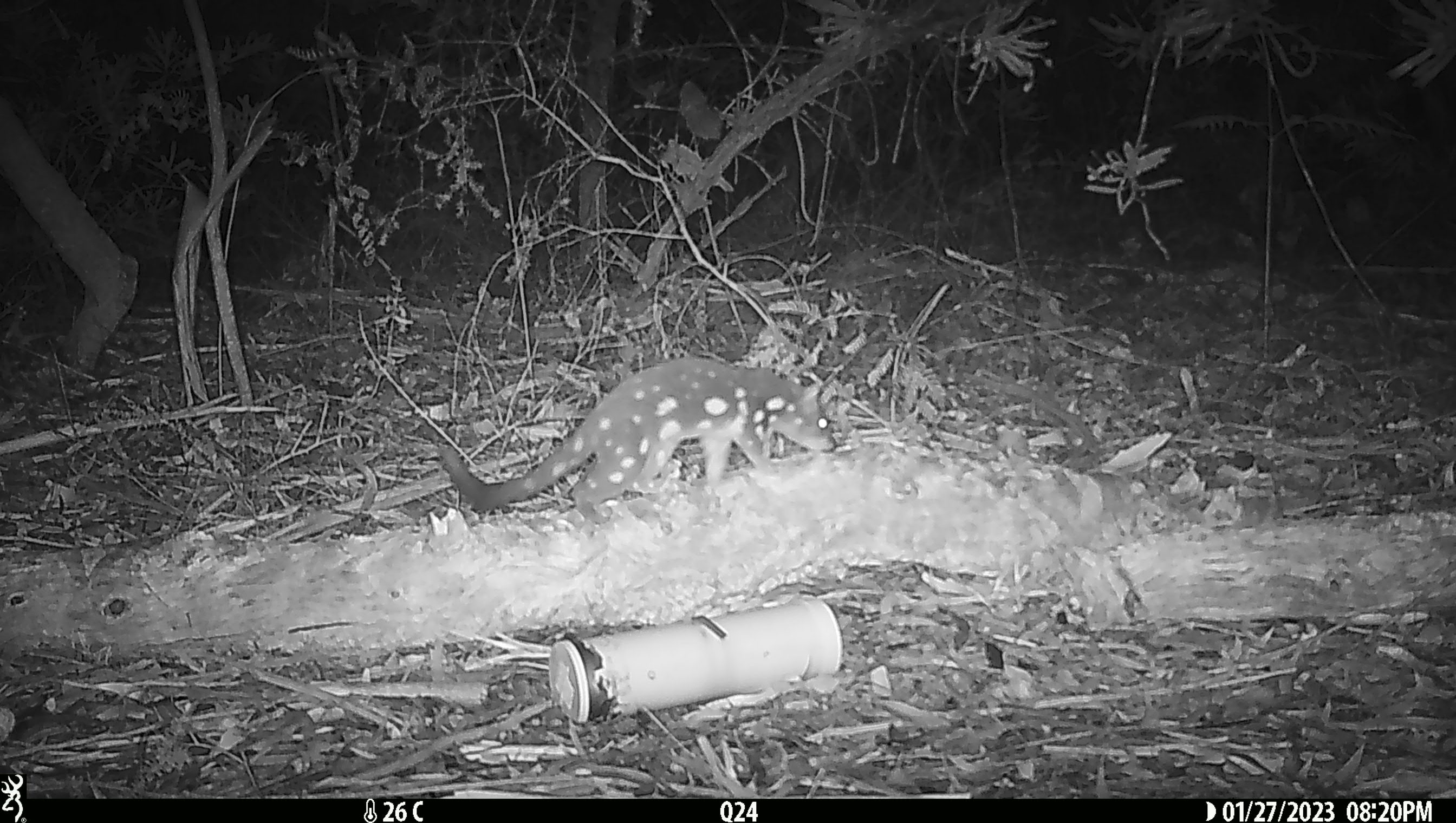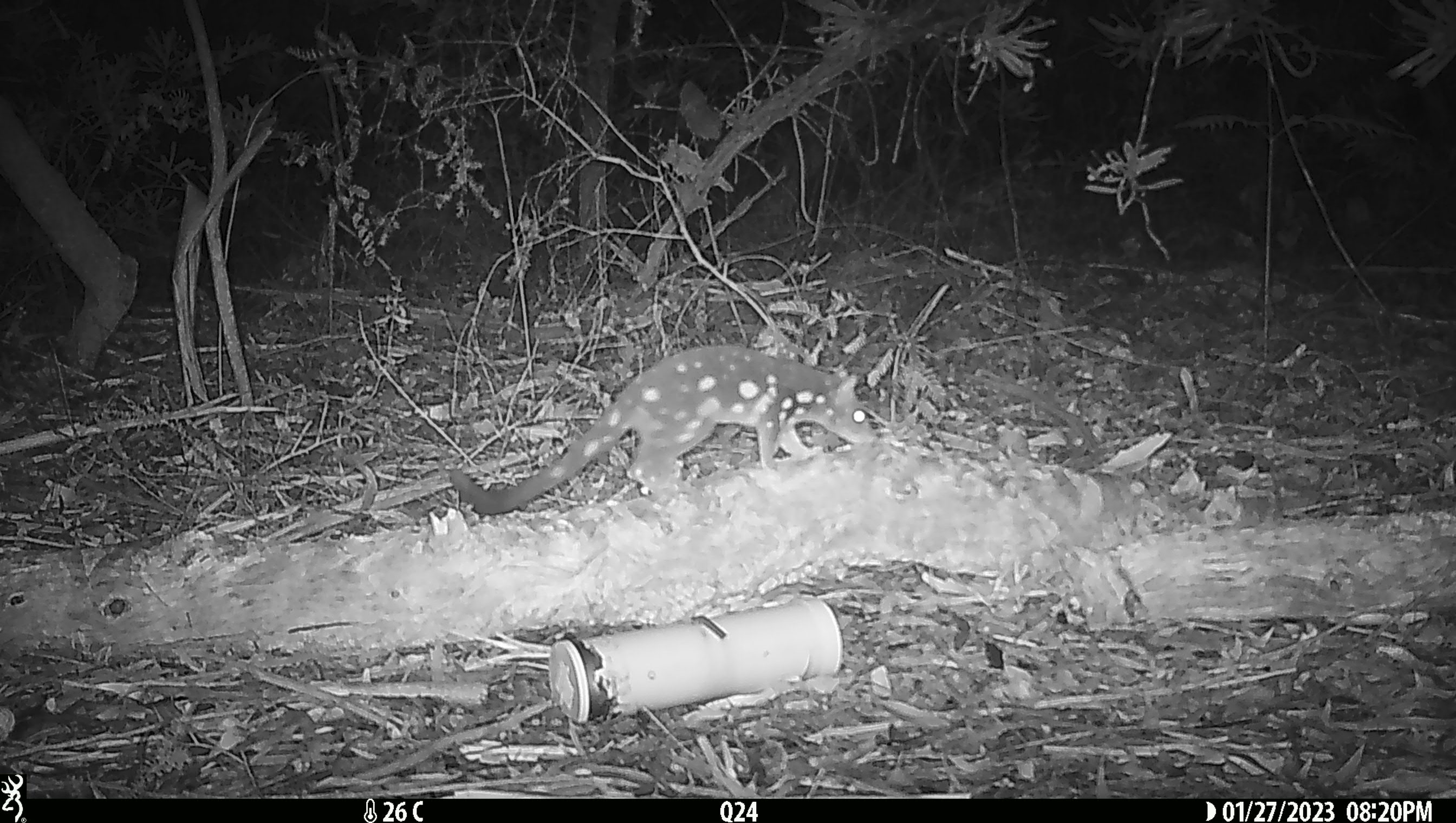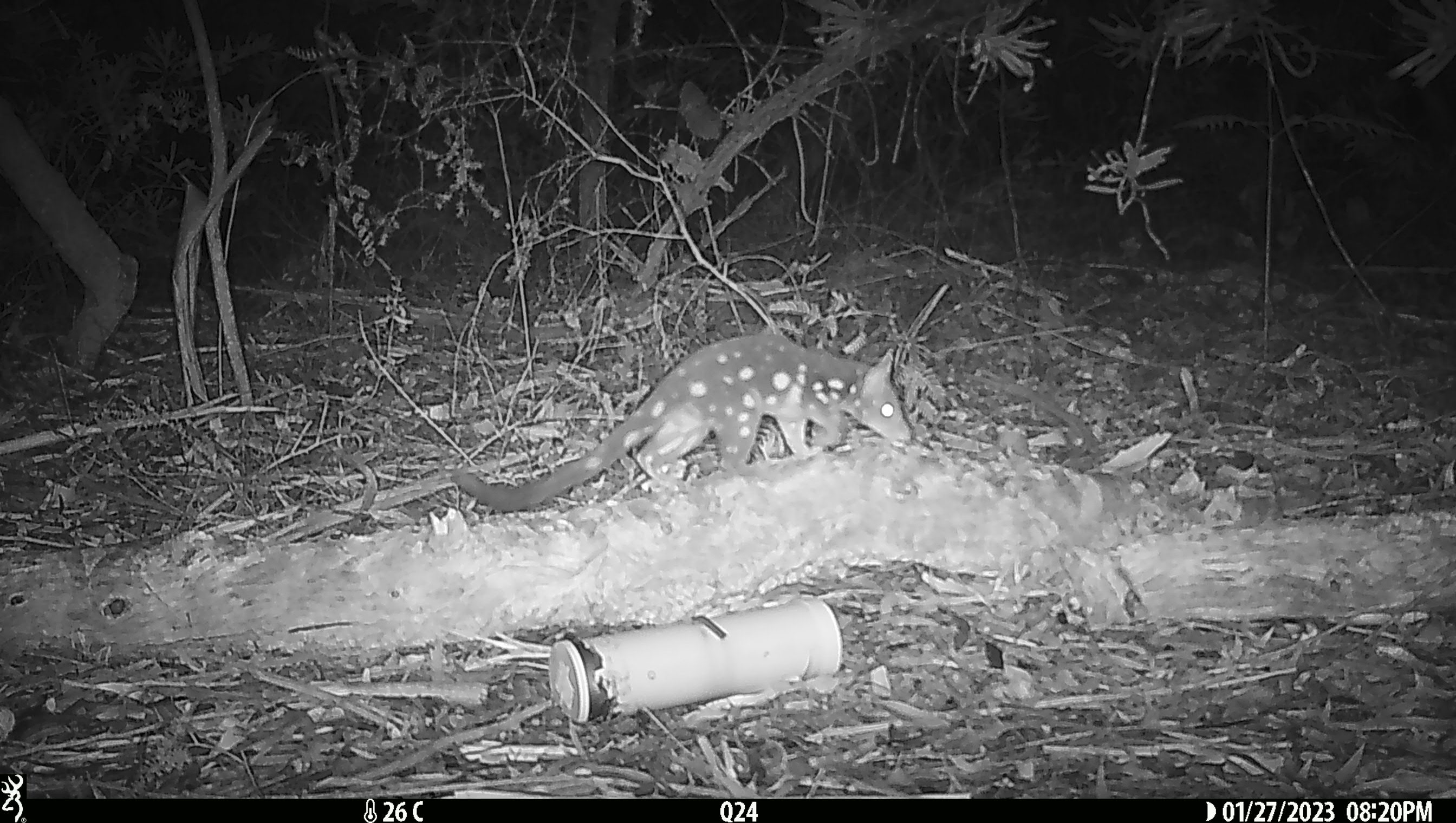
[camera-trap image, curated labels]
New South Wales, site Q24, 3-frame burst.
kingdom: Animalia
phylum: Chordata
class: Mammalia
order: Dasyuromorphia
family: Dasyuridae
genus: Dasyurus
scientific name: Dasyurus maculatus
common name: spotted-tailed quoll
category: quoll